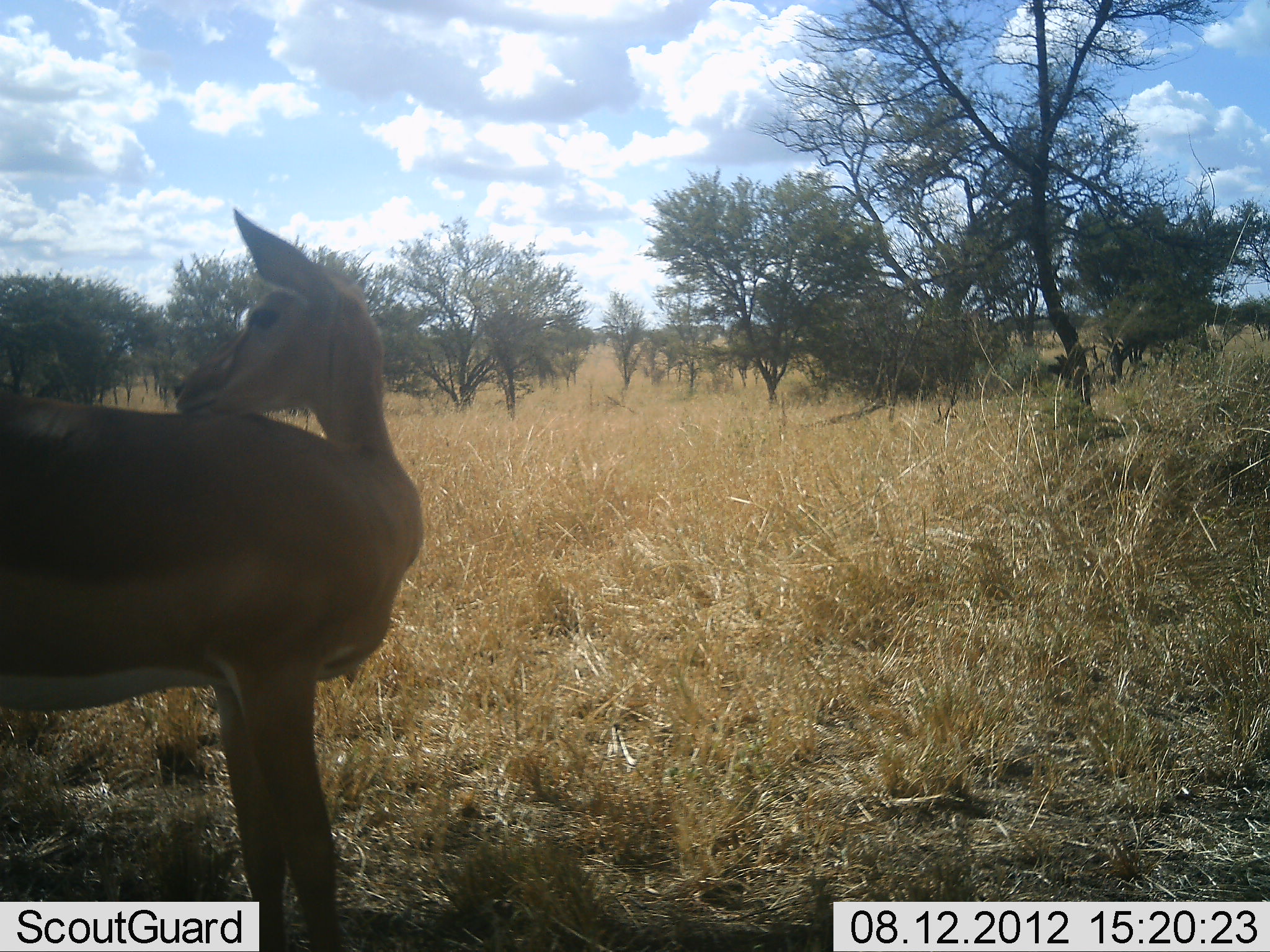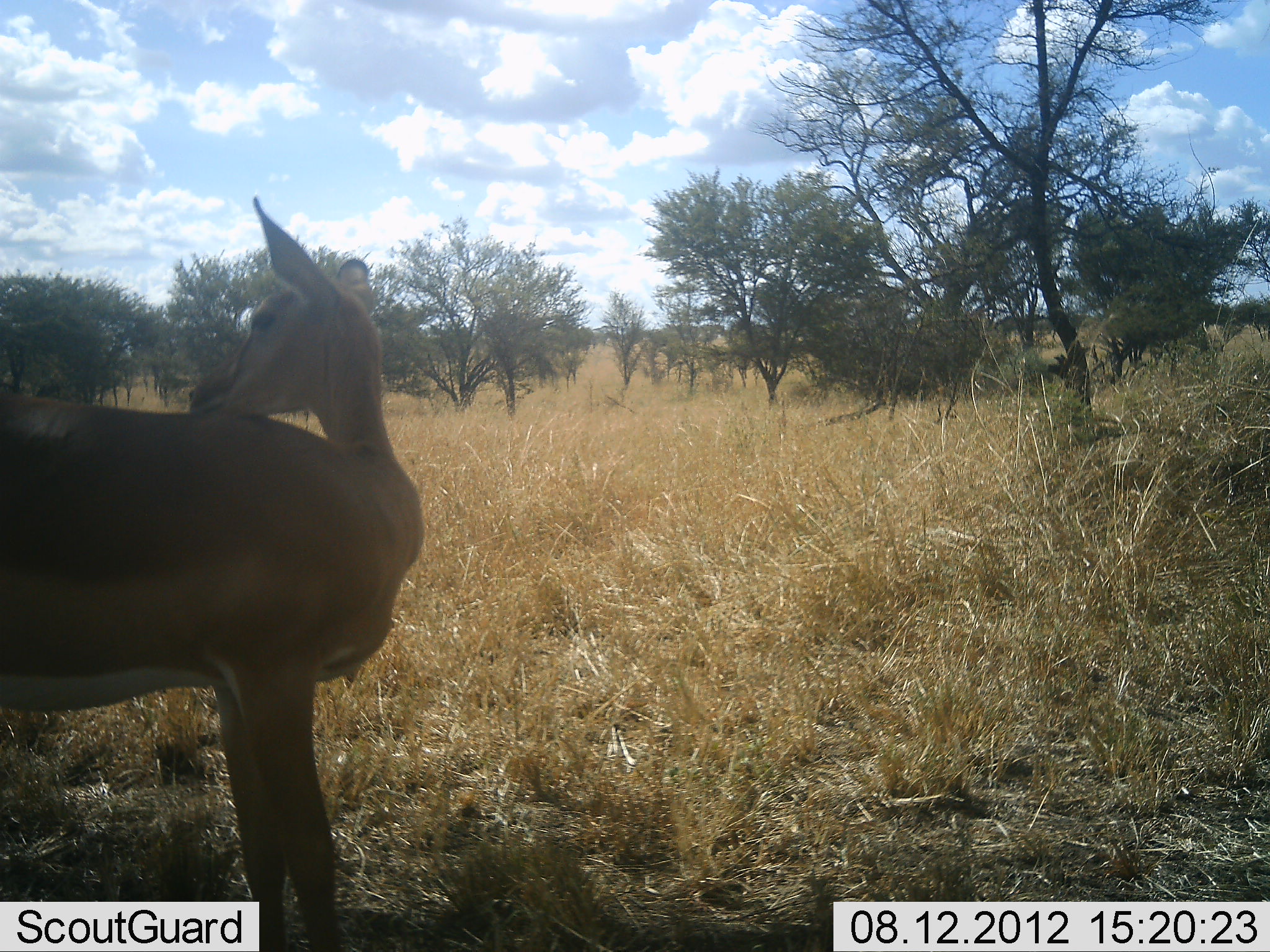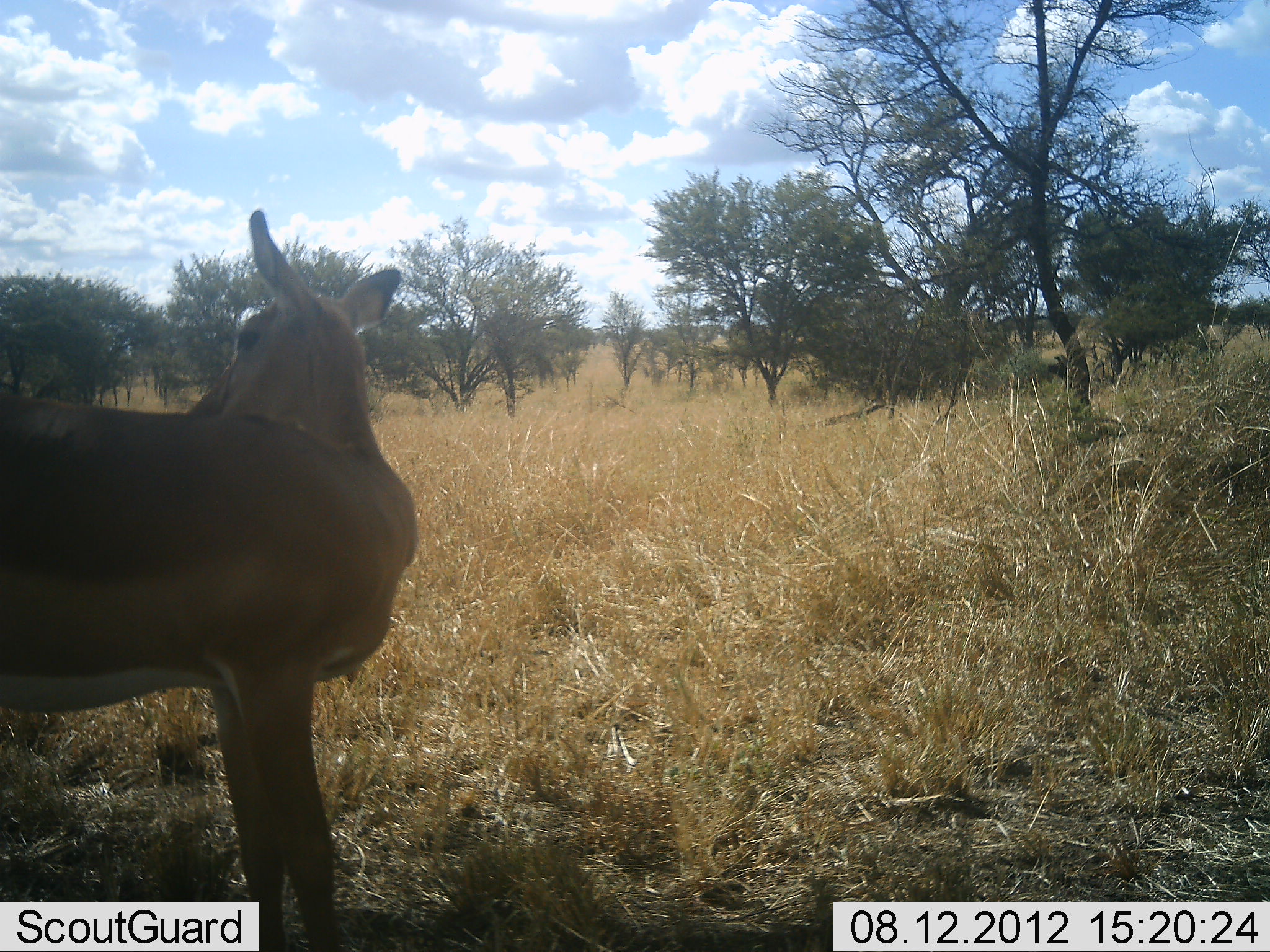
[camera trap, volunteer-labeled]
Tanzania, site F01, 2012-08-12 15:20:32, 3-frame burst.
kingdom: Animalia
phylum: Chordata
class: Mammalia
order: Artiodactyla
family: Bovidae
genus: Aepyceros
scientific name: Aepyceros melampus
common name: impala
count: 1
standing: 100%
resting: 0%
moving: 0%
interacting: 0%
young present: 0%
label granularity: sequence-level